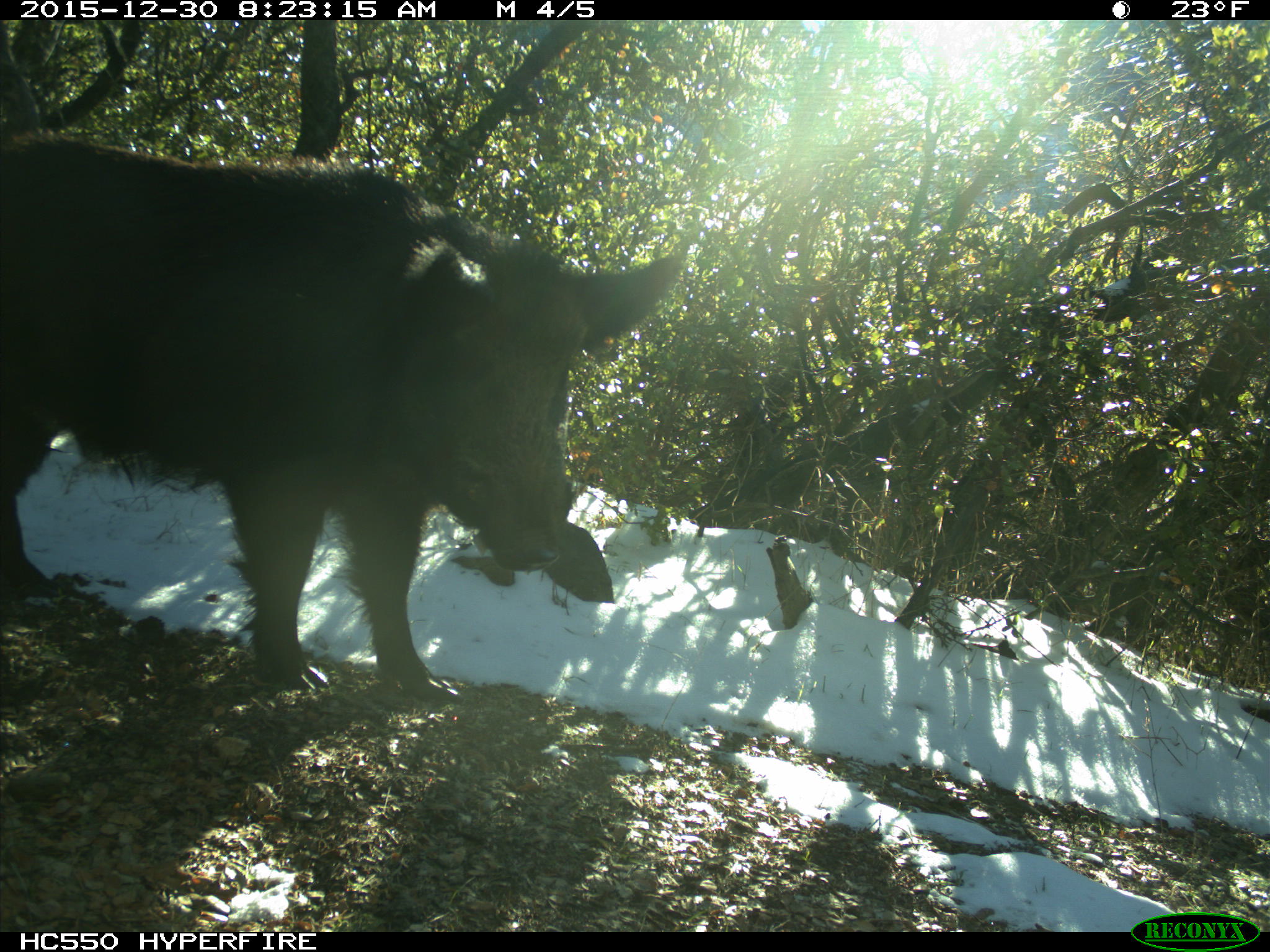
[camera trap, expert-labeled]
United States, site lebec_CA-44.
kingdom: Animalia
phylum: Chordata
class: Mammalia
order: Artiodactyla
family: Suidae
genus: Sus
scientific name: Sus scrofa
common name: wild boar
Sus scrofa (wild boar).